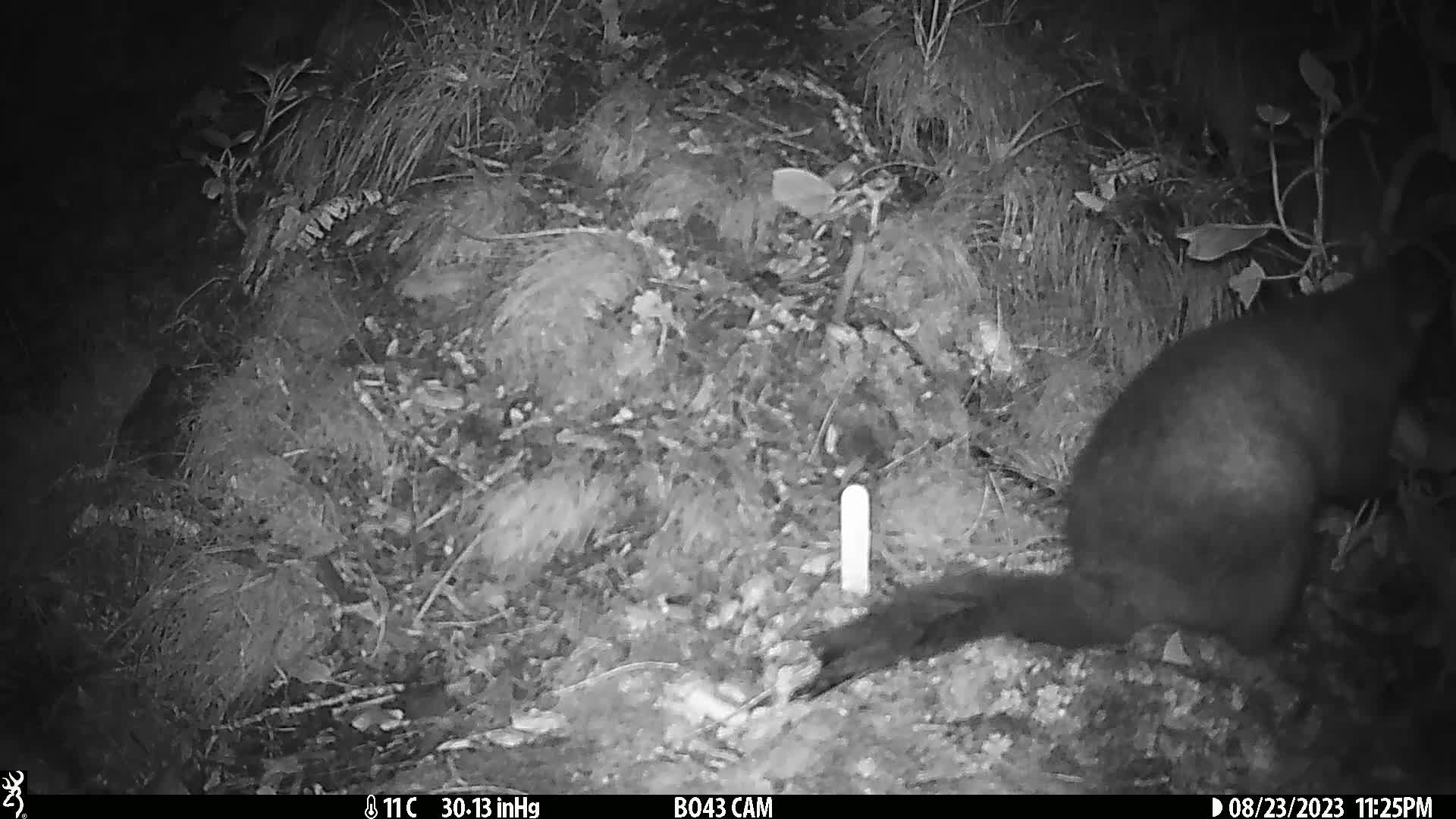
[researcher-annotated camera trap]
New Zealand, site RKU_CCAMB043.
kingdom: Animalia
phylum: Chordata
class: Mammalia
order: Diprotodontia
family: Phalangeridae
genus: Trichosurus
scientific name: Trichosurus vulpecula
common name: common brushtail possum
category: possum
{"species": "possum (common brushtail possum) (Trichosurus vulpecula)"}